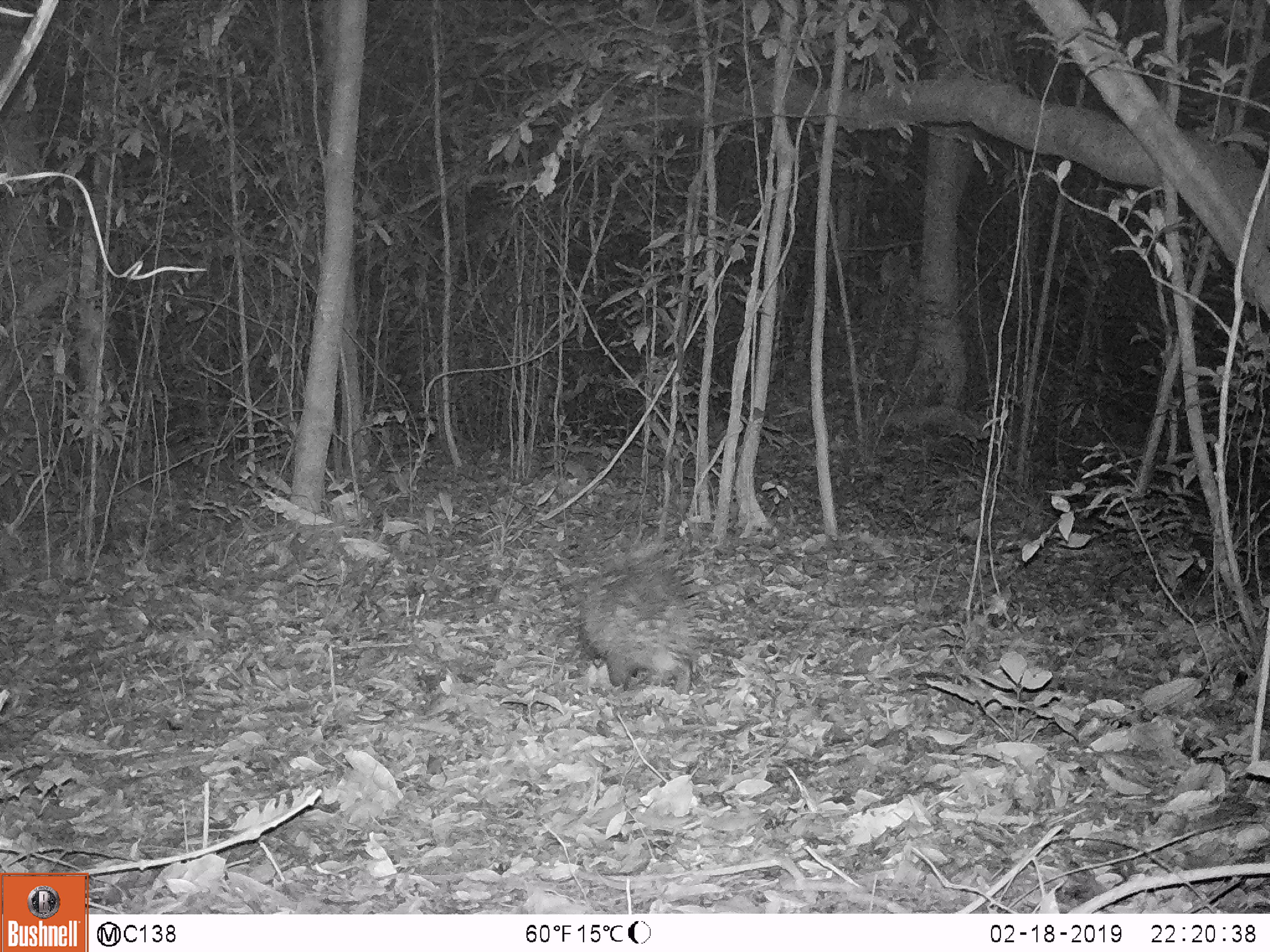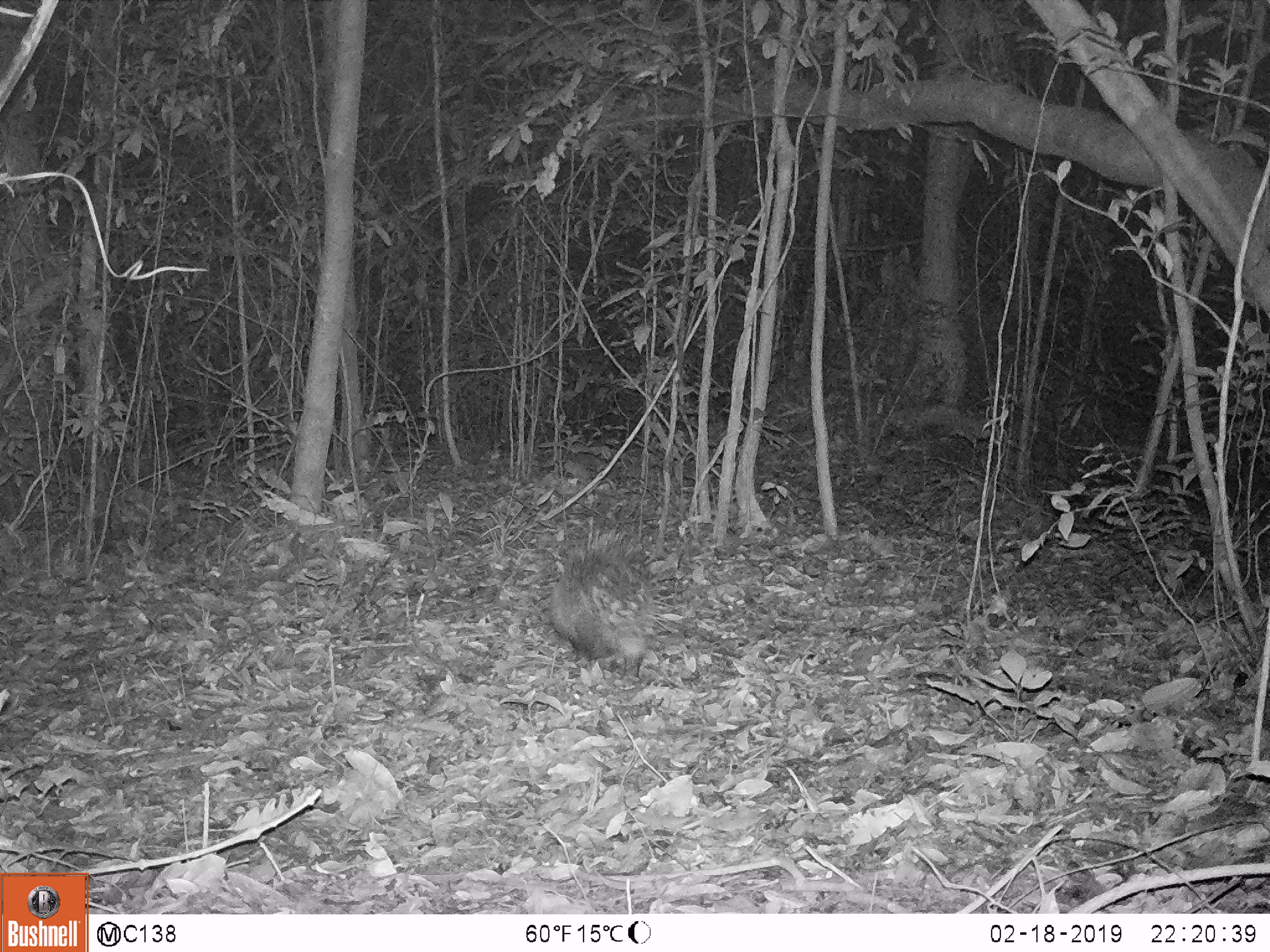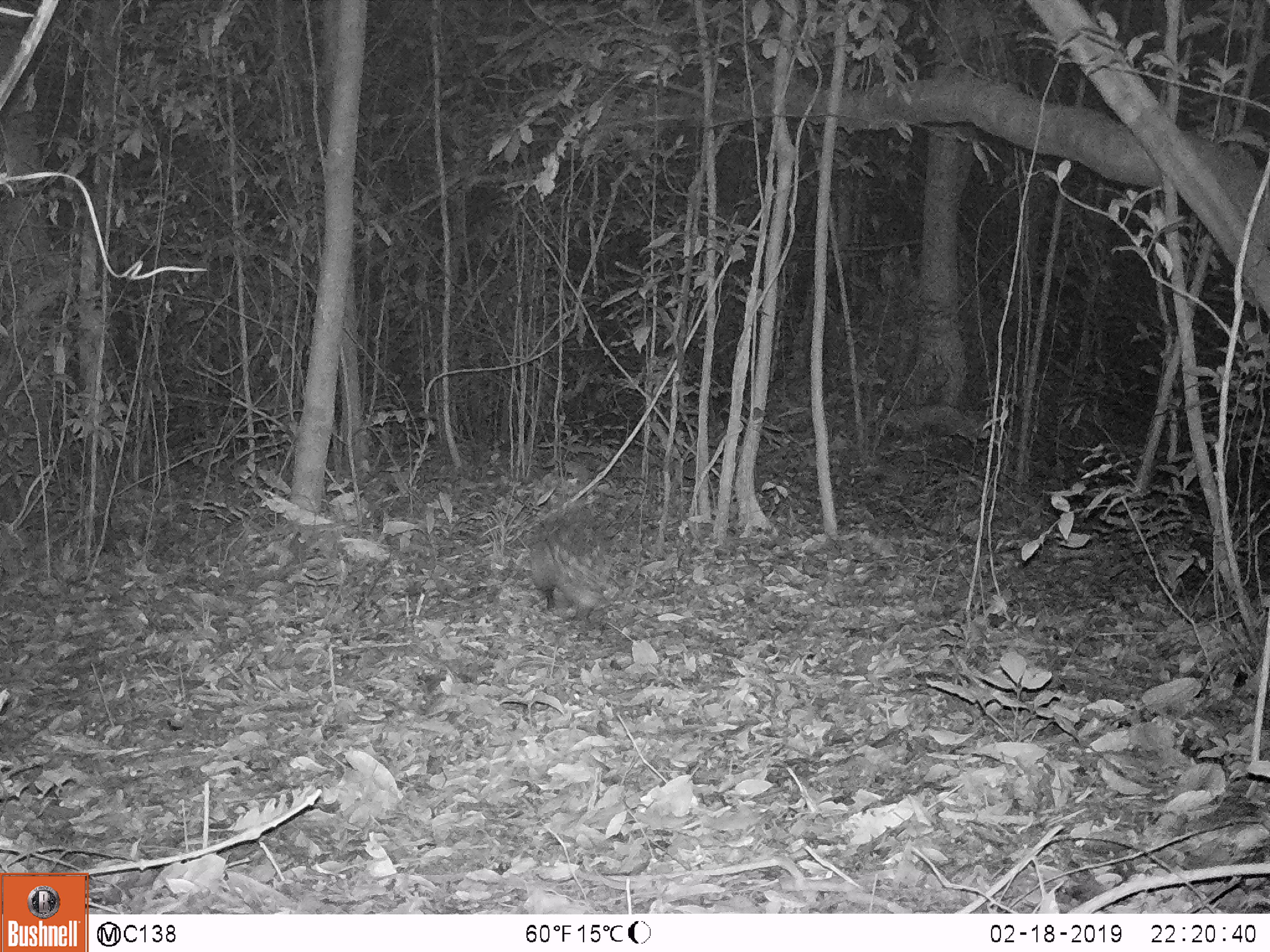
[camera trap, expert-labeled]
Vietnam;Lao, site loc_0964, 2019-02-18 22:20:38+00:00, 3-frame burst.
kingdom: Animalia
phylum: Chordata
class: Mammalia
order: Rodentia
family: Hystricidae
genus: Hystrix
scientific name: Hystrix brachyura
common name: malayan porcupine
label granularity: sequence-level